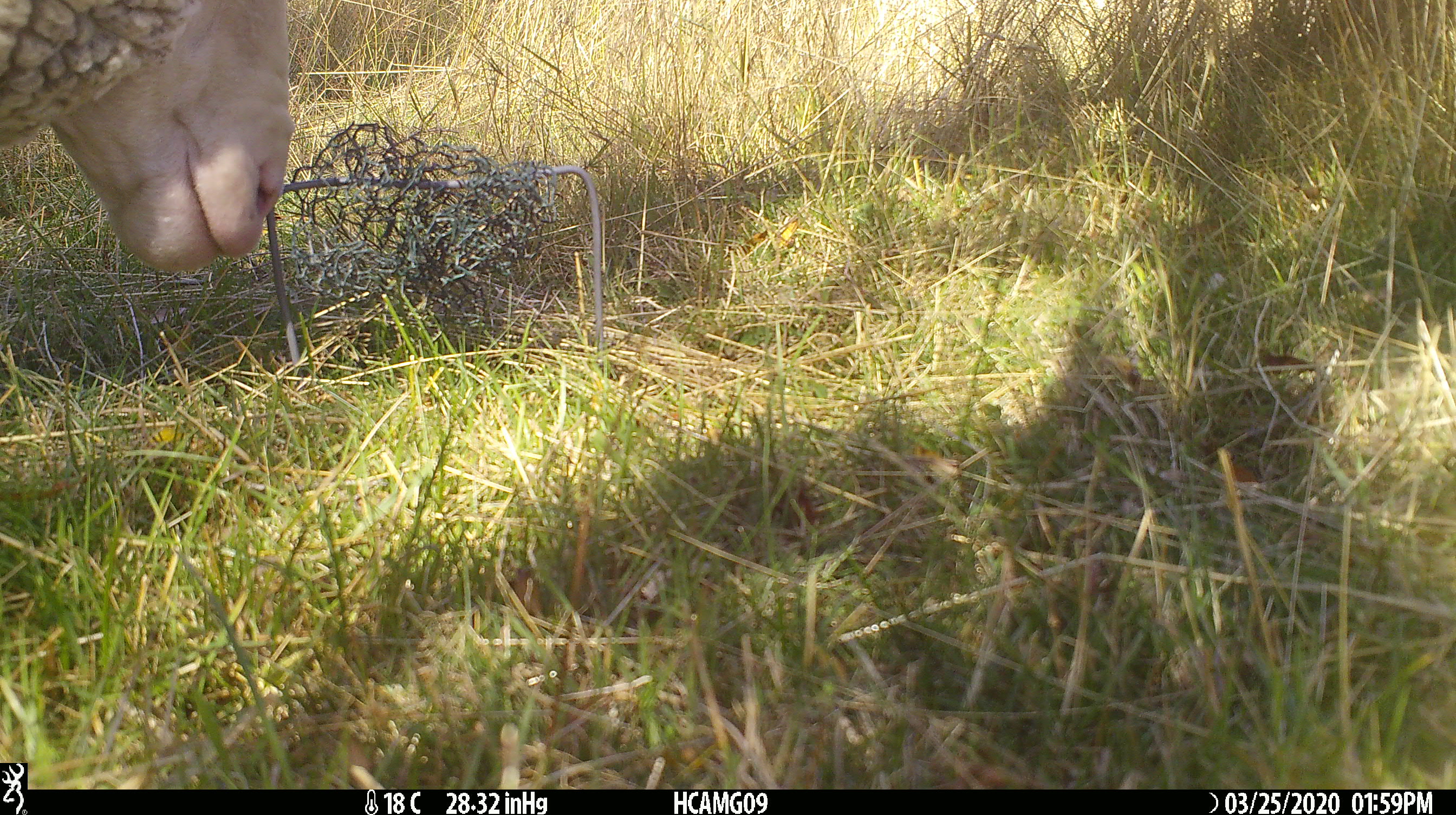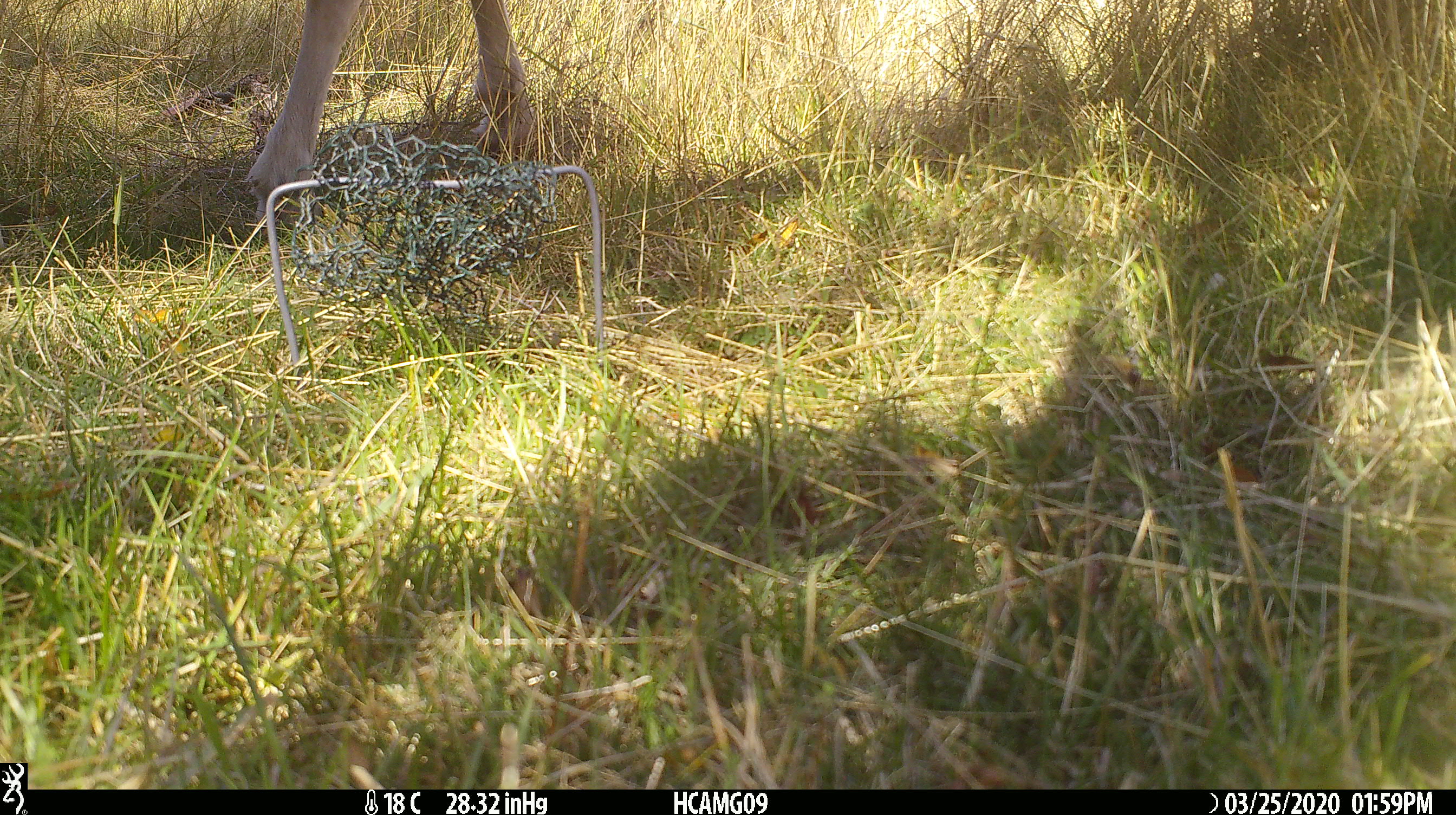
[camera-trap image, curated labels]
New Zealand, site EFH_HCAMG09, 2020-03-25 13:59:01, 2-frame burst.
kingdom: Animalia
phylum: Chordata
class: Mammalia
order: Artiodactyla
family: Bovidae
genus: Ovis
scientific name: Ovis aries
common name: domestic sheep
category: sheep